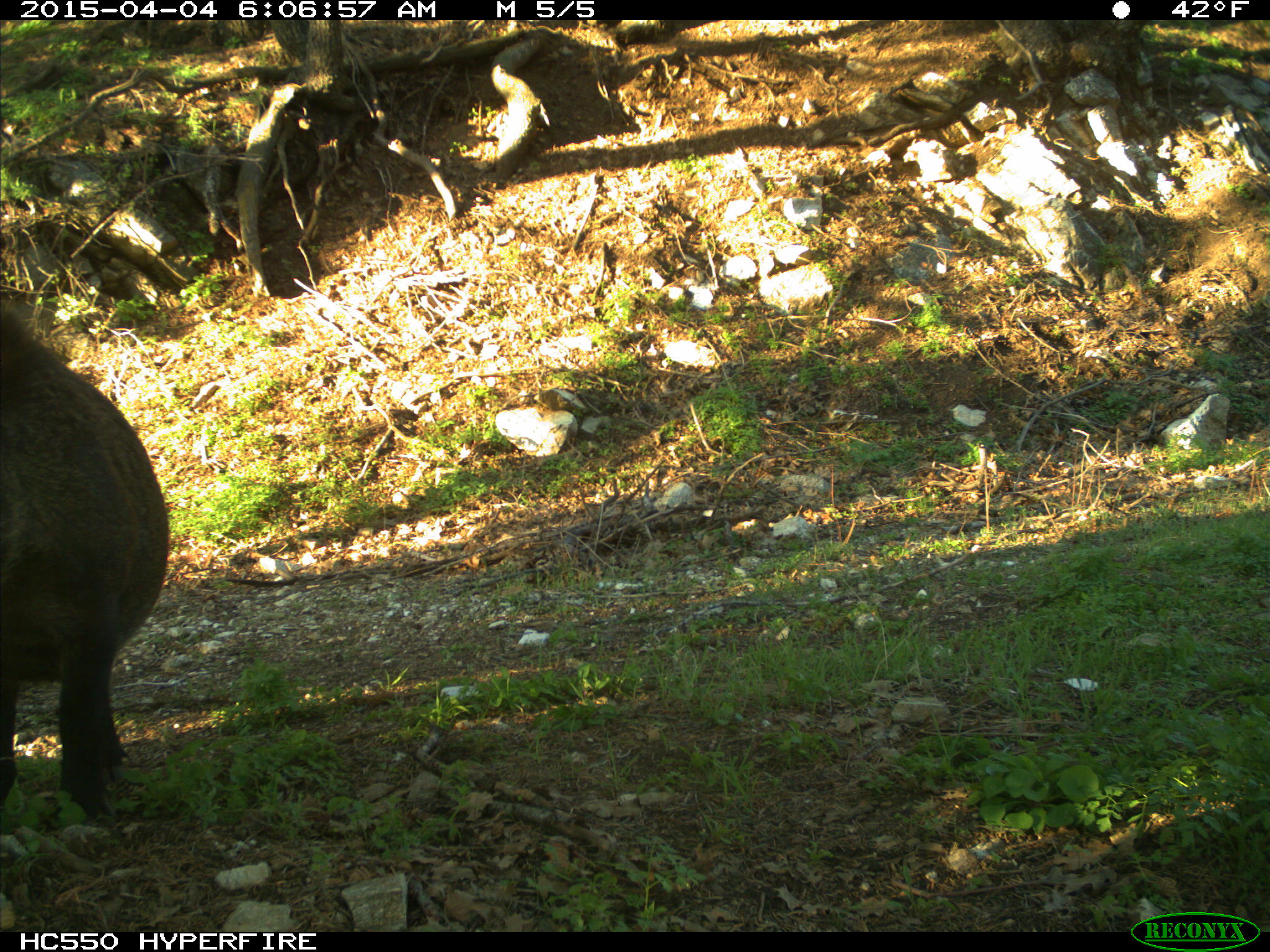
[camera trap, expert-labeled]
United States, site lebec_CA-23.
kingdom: Animalia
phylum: Chordata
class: Mammalia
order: Artiodactyla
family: Suidae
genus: Sus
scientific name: Sus scrofa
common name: wild boar